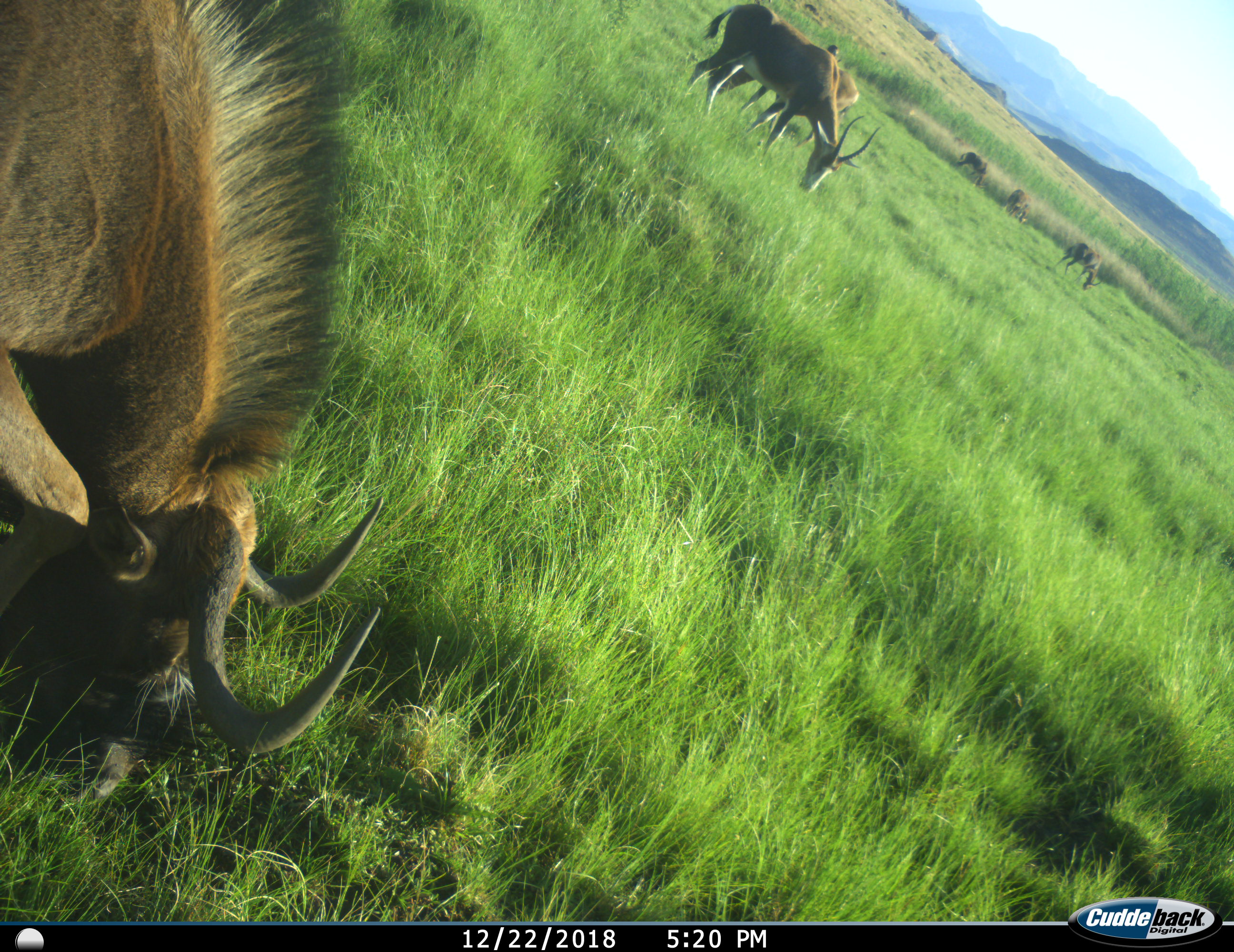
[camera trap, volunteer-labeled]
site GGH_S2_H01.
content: unidentified animal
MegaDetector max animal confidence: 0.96